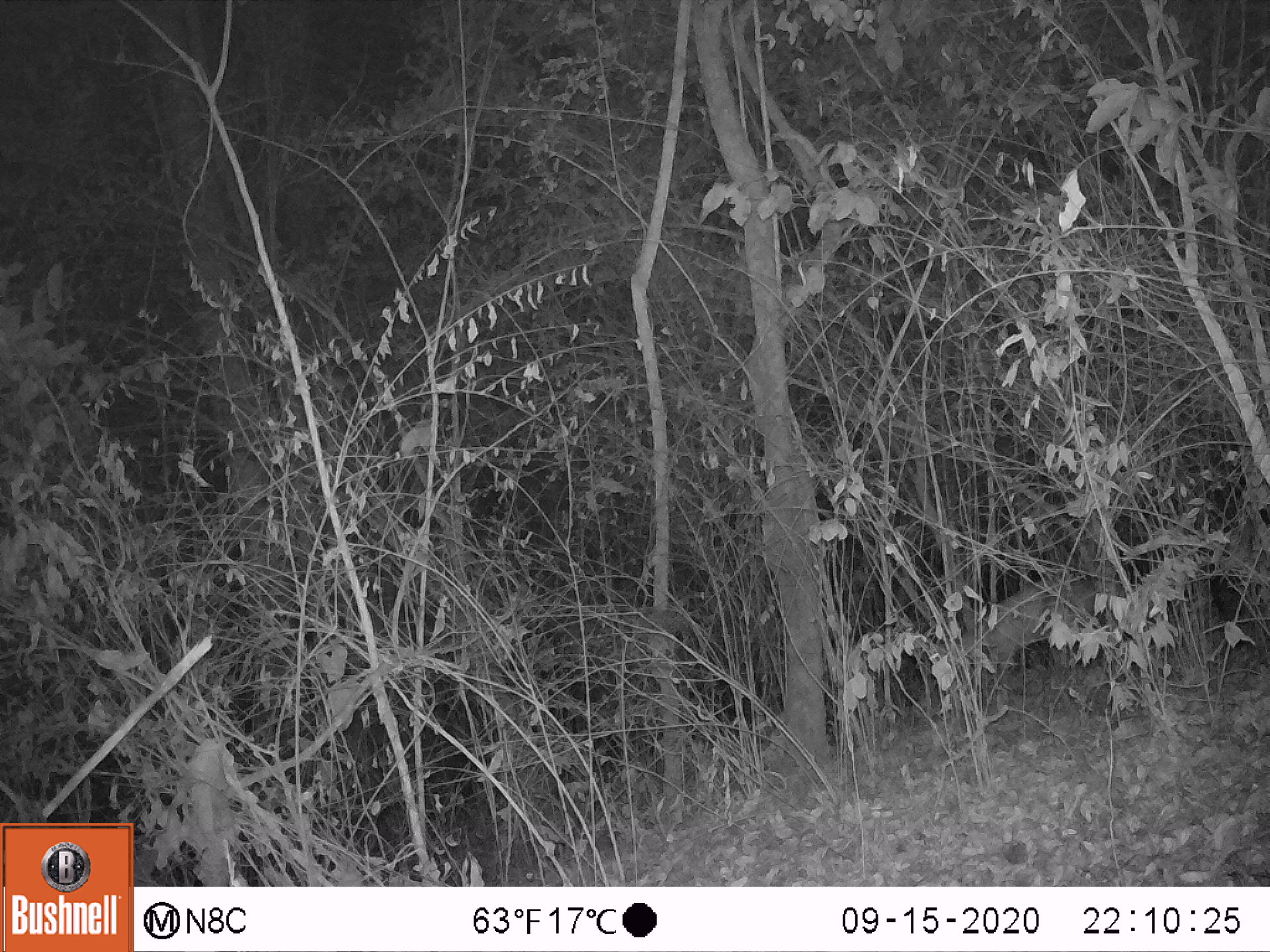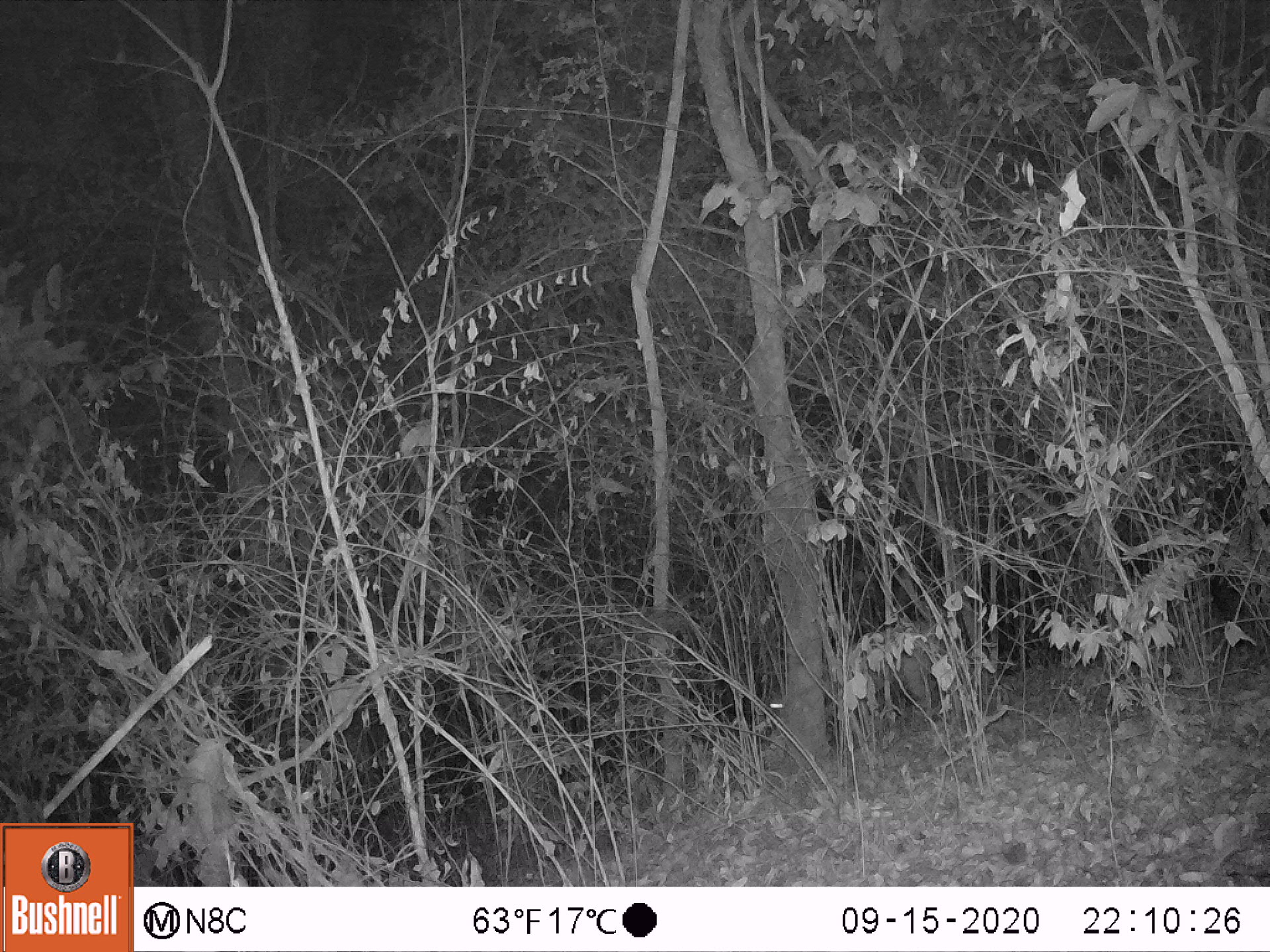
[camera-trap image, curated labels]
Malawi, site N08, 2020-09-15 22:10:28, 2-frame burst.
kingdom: Animalia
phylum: Chordata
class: Mammalia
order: Artiodactyla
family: Bovidae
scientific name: Antilopinae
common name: small antelope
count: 1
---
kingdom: Animalia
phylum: Chordata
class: Mammalia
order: Artiodactyla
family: Suidae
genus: Potamochoerus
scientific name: Potamochoerus larvatus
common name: bushpig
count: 1